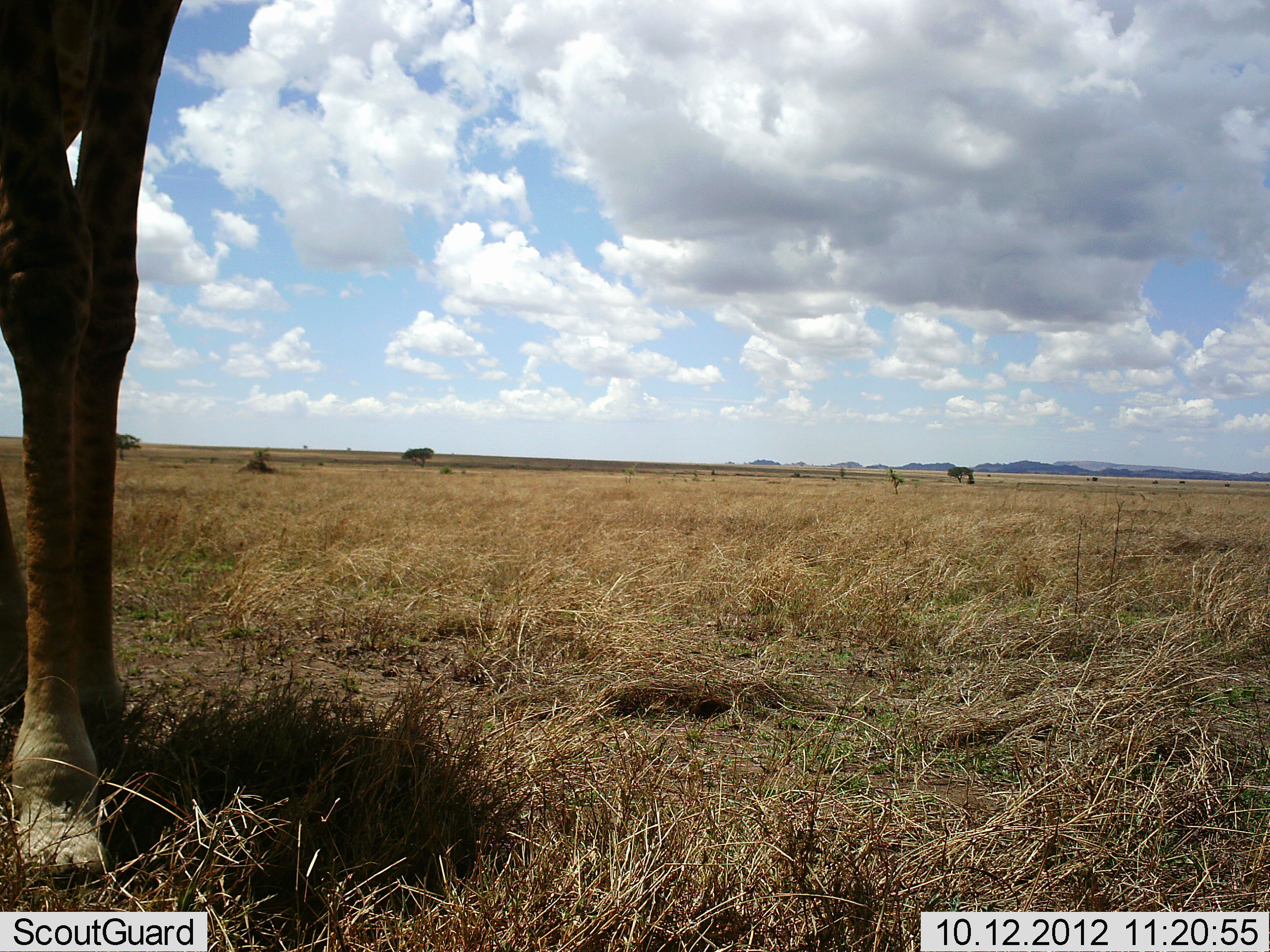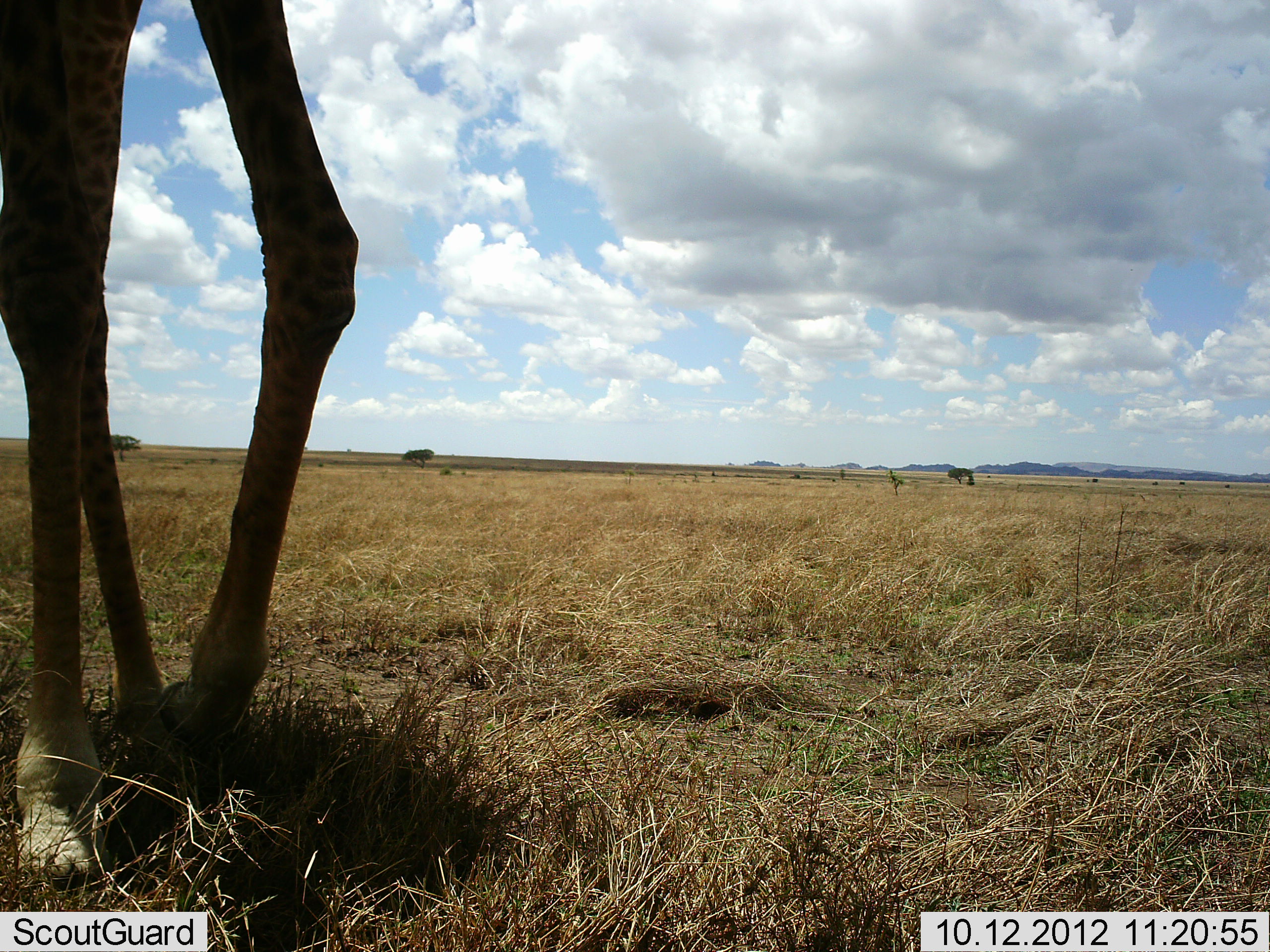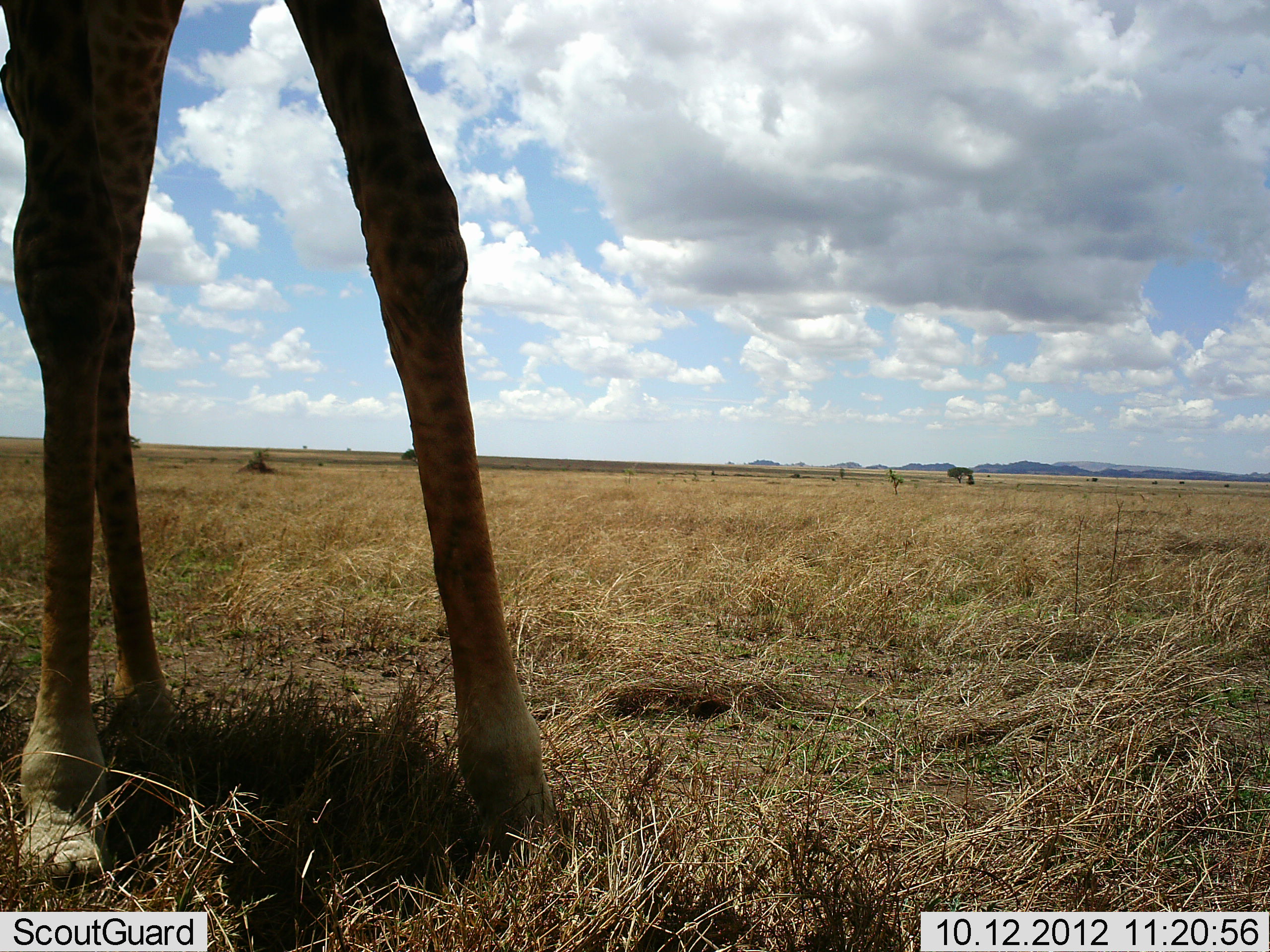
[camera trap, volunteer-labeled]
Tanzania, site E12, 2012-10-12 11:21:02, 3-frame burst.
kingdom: Animalia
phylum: Chordata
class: Mammalia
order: Artiodactyla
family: Giraffidae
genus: Giraffa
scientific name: Giraffa camelopardalis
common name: giraffe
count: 1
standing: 60%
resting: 0%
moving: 30%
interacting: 0%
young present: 0%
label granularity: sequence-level